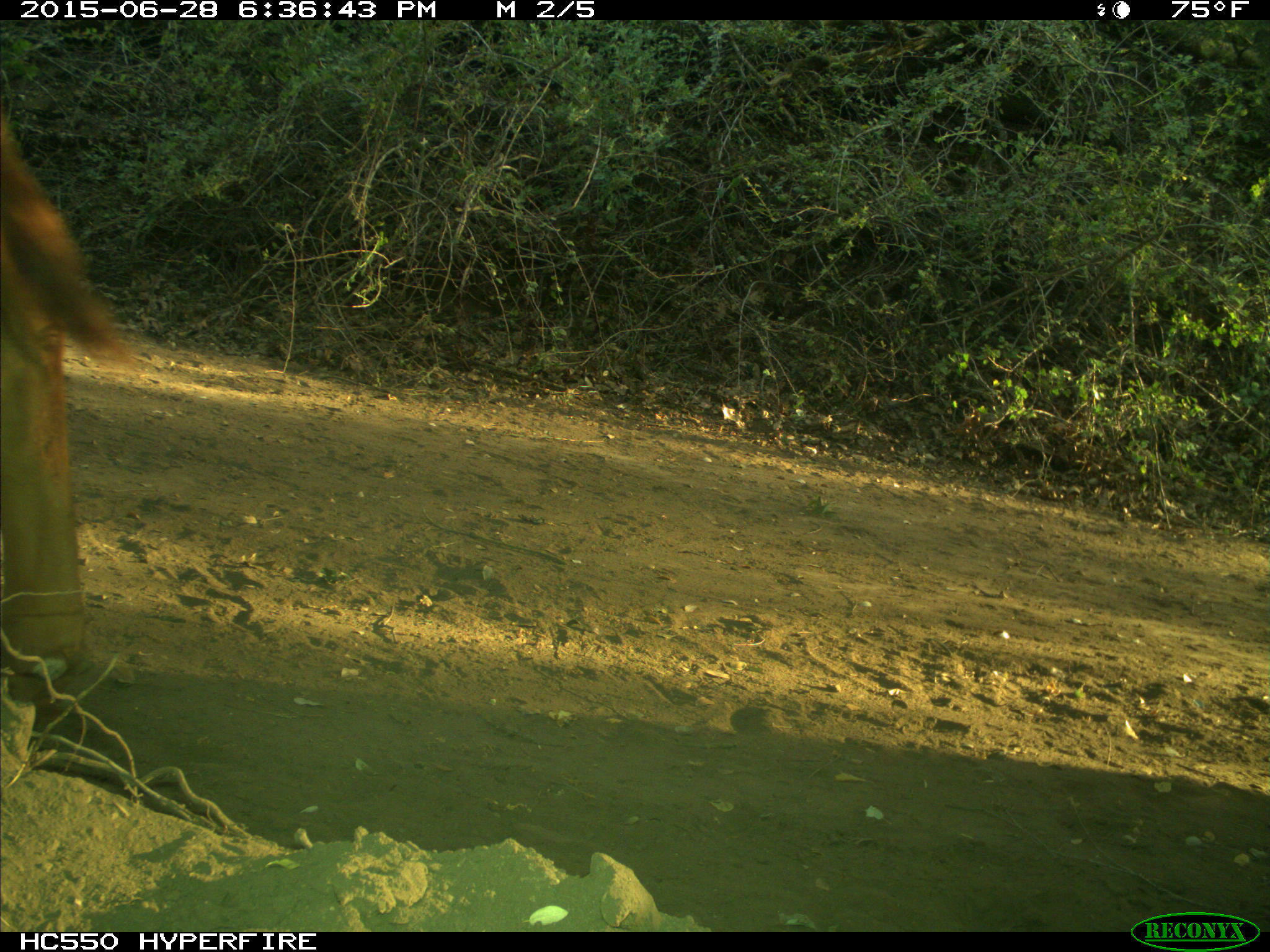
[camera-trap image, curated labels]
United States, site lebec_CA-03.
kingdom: Animalia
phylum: Chordata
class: Mammalia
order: Artiodactyla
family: Bovidae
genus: Bos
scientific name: Bos taurus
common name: domestic cow